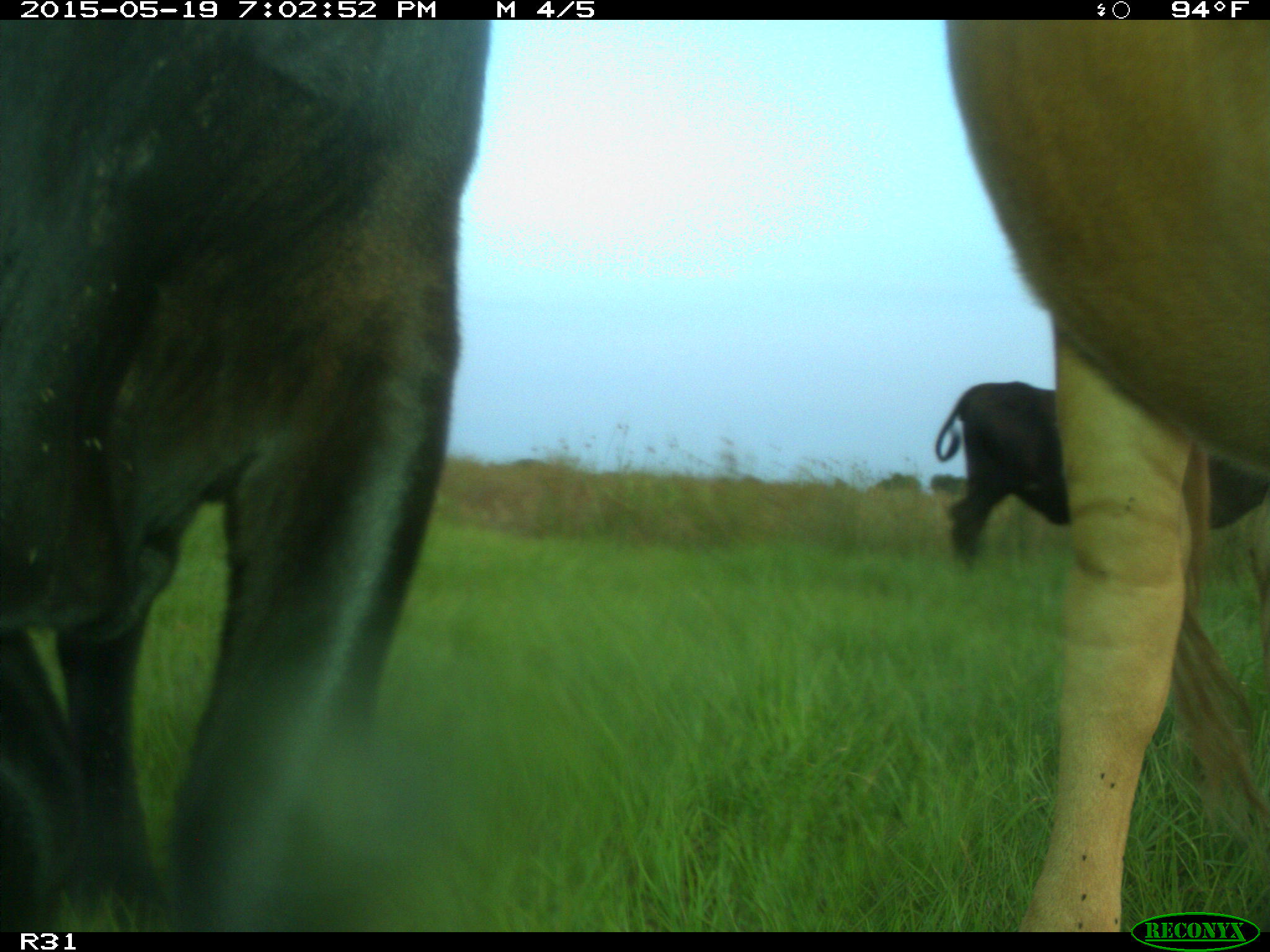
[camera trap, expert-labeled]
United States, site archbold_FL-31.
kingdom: Animalia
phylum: Chordata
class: Mammalia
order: Artiodactyla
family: Bovidae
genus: Bos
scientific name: Bos taurus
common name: domestic cow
Bos taurus (domestic cow).